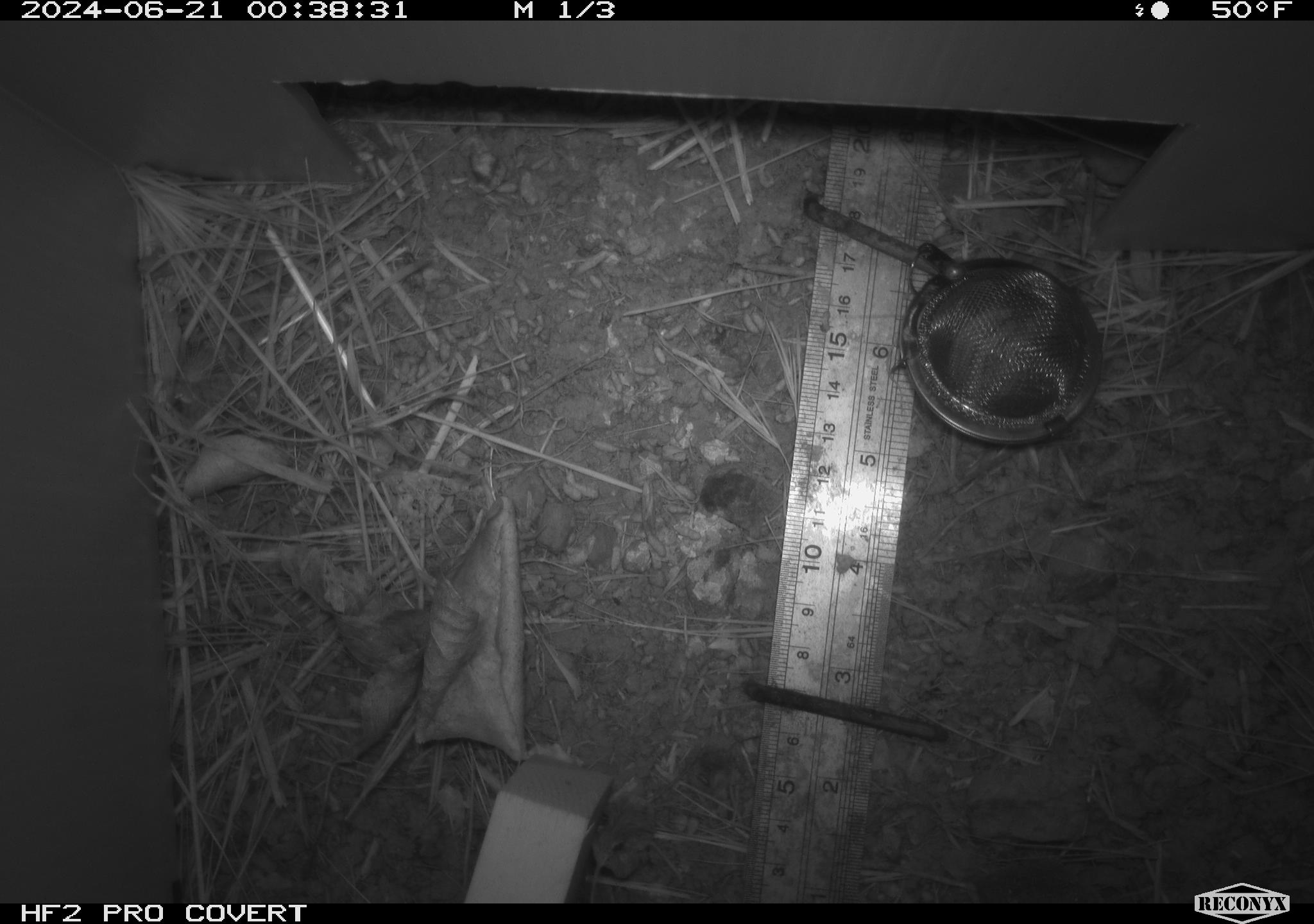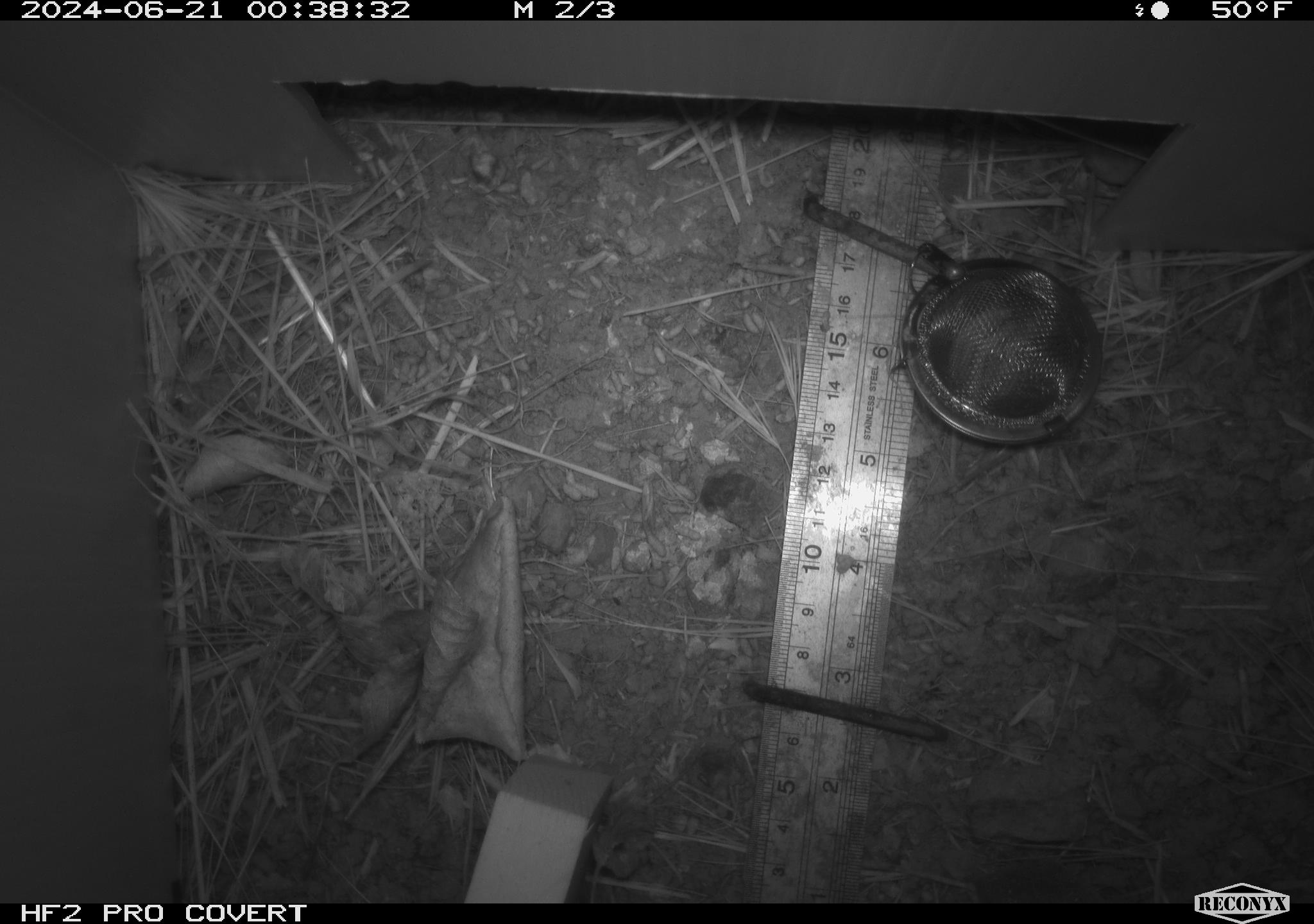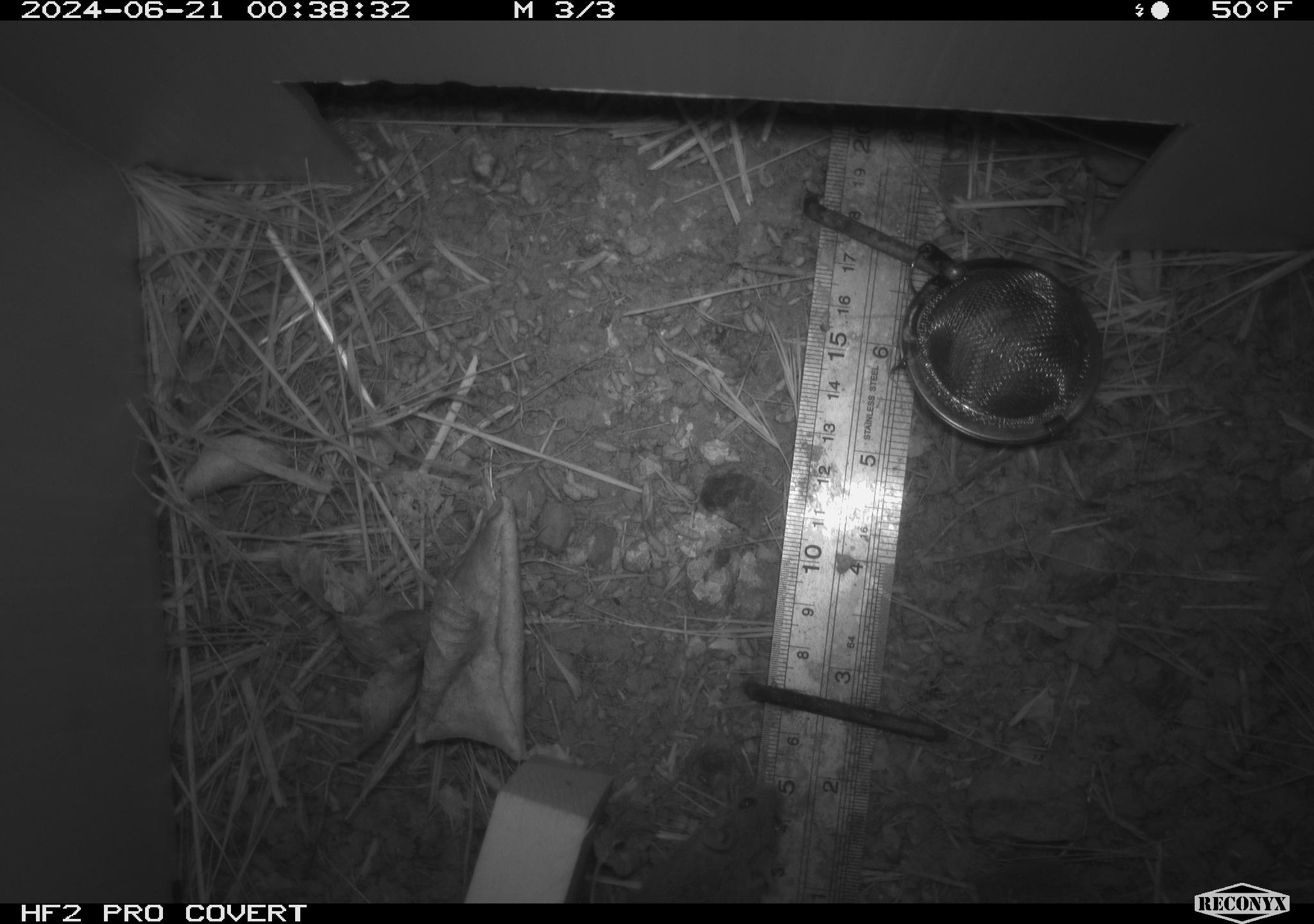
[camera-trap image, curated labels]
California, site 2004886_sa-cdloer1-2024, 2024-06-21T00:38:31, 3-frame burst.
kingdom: Animalia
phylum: Chordata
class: Mammalia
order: Rodentia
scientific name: Rodentia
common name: mouse species